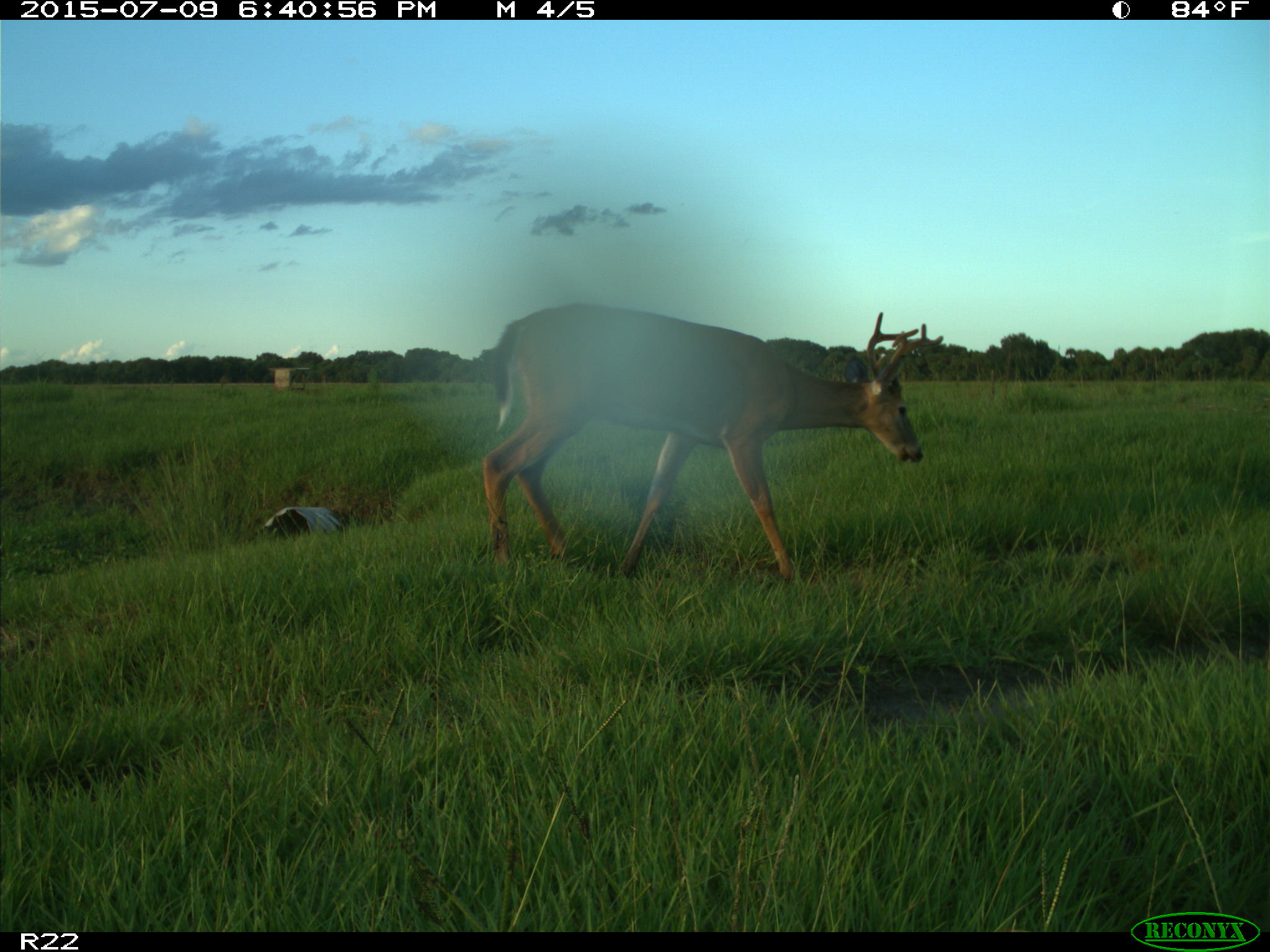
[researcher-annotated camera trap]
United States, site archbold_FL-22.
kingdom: Animalia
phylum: Chordata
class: Mammalia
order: Artiodactyla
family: Bovidae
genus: Bos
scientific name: Bos taurus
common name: domestic cow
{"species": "Bos taurus (domestic cow)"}